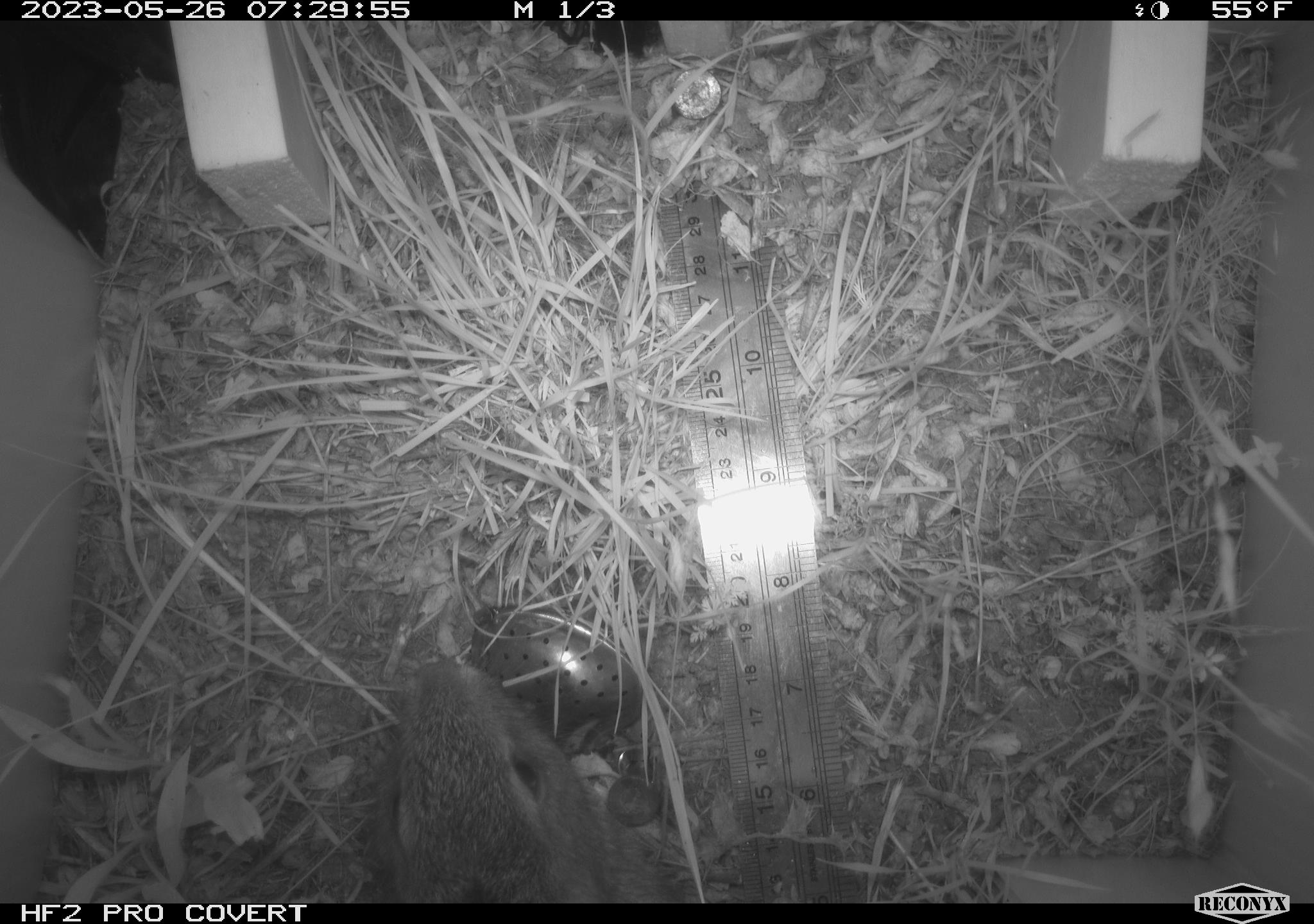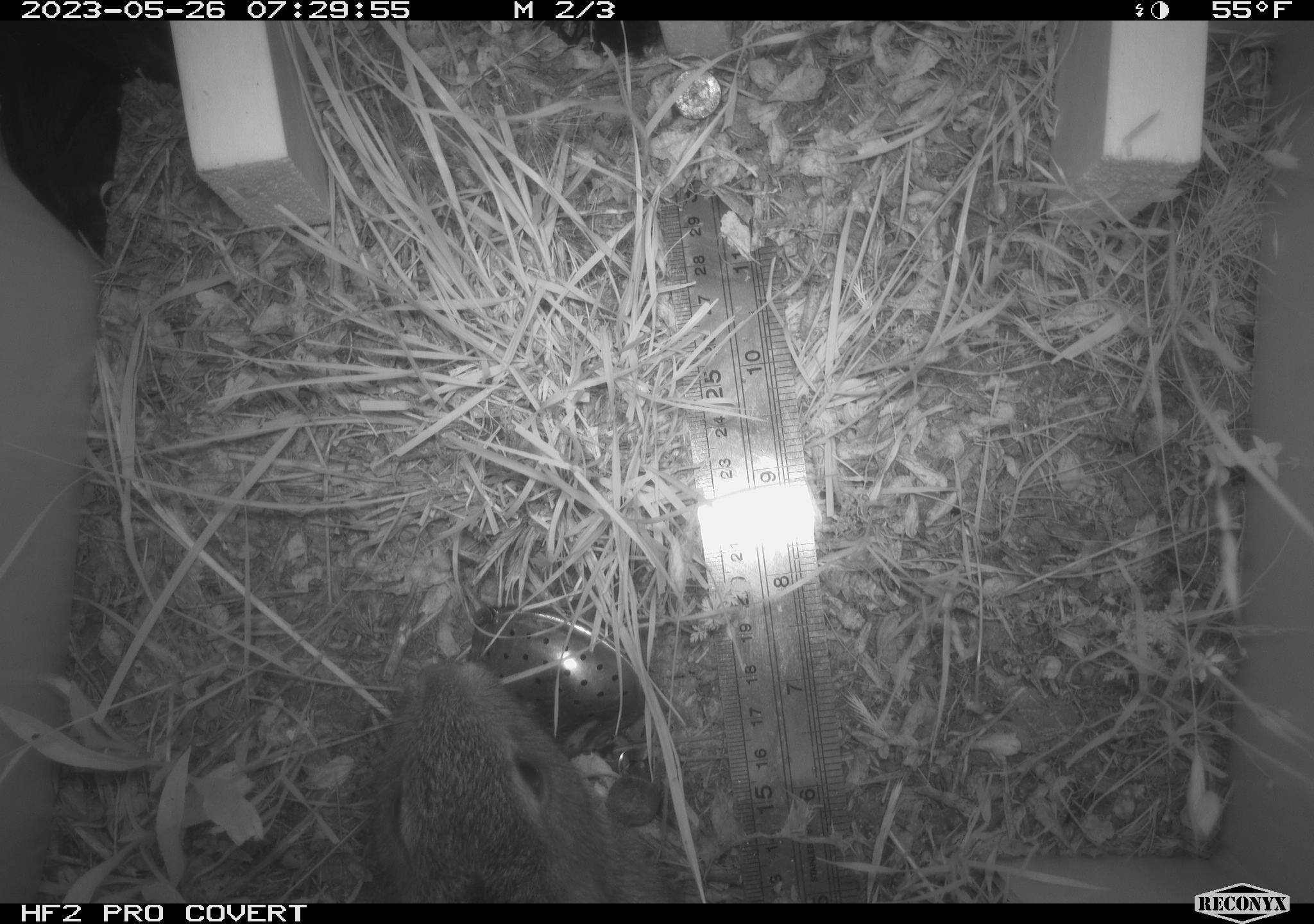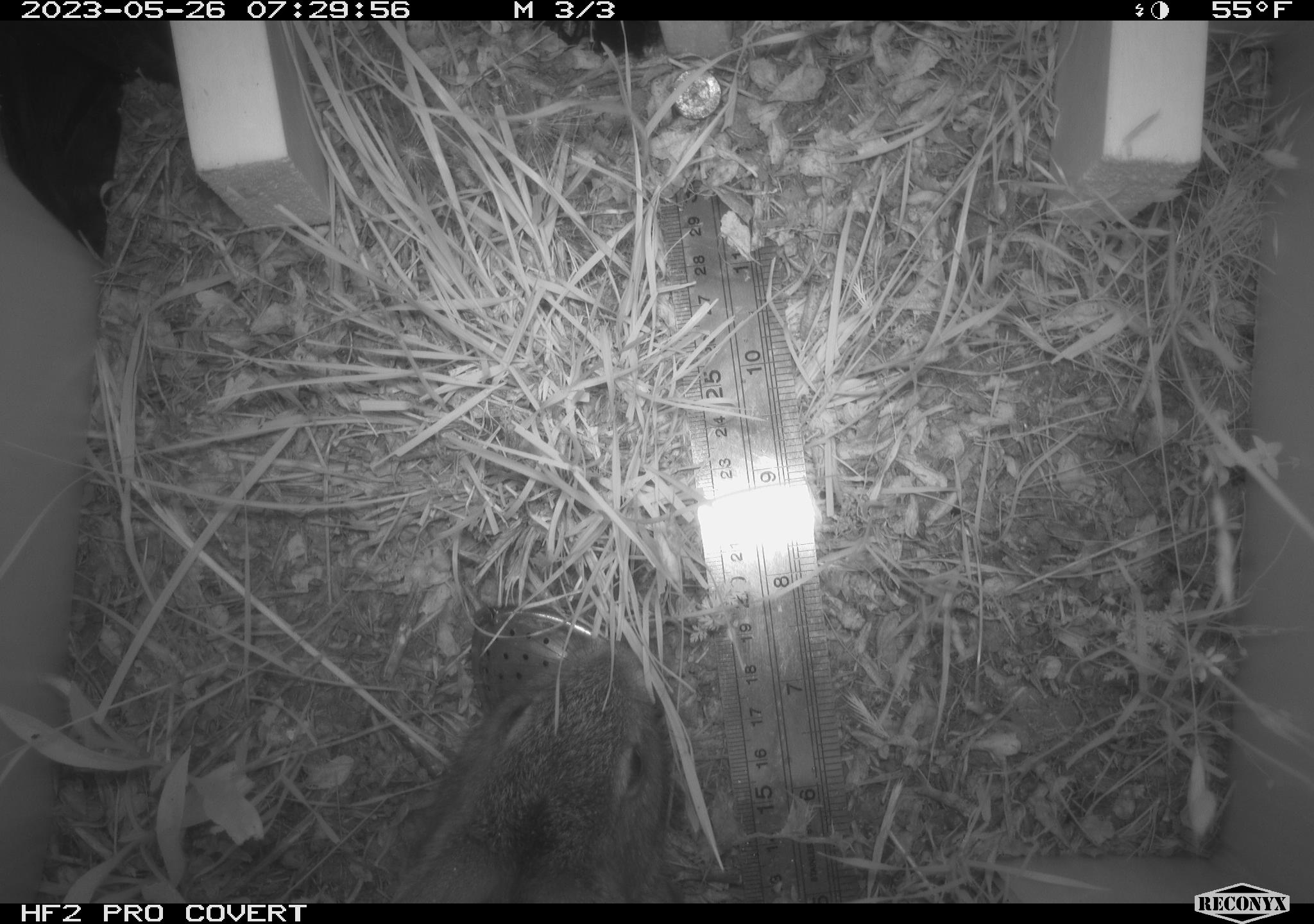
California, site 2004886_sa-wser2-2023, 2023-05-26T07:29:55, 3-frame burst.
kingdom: Animalia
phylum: Chordata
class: Mammalia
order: Lagomorpha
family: Leporidae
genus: Sylvilagus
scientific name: Sylvilagus bachmani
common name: brush rabbit